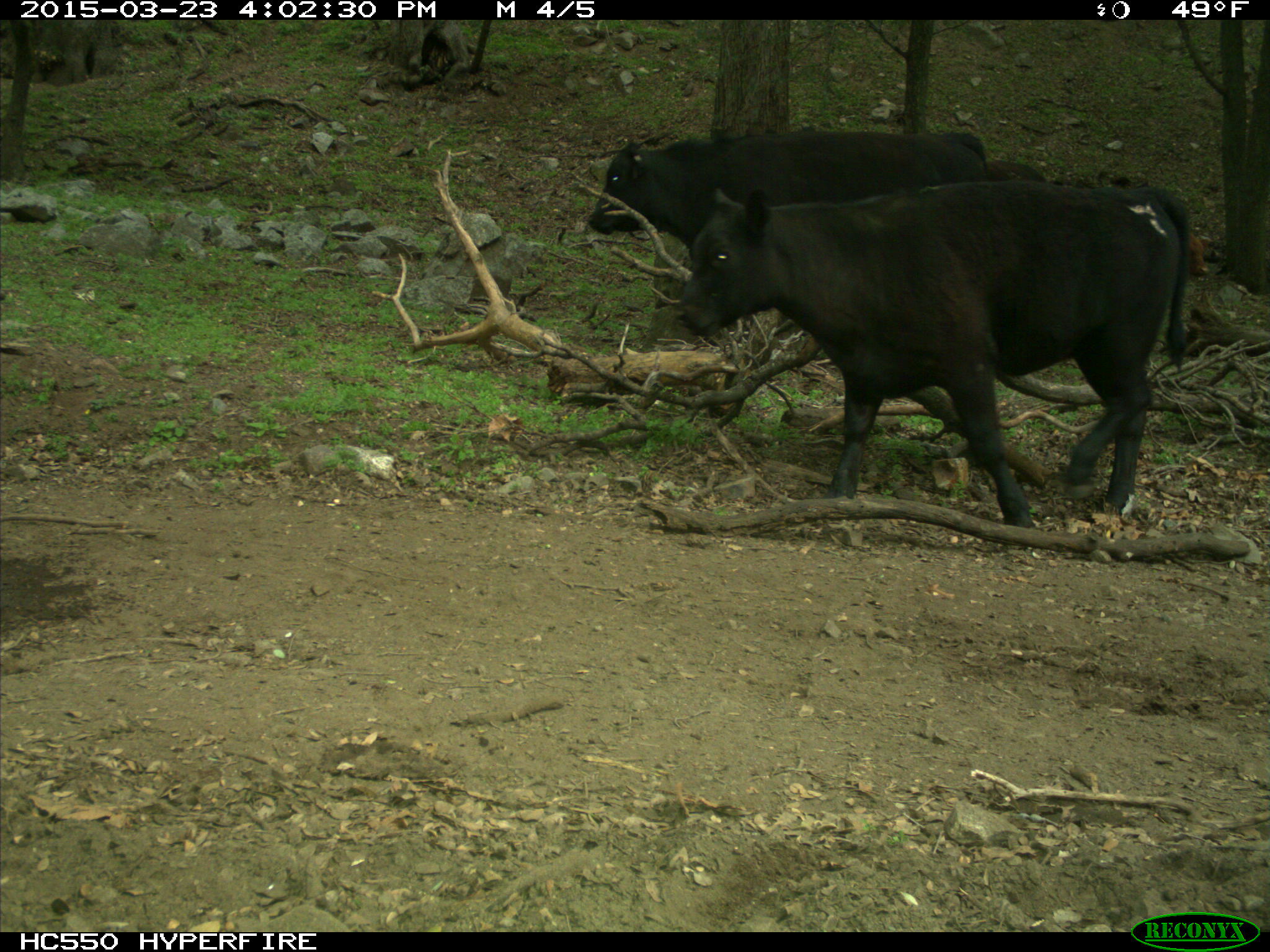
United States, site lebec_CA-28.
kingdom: Animalia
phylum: Chordata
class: Mammalia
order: Artiodactyla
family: Bovidae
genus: Bos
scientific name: Bos taurus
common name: domestic cow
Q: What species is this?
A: Bos taurus (domestic cow).